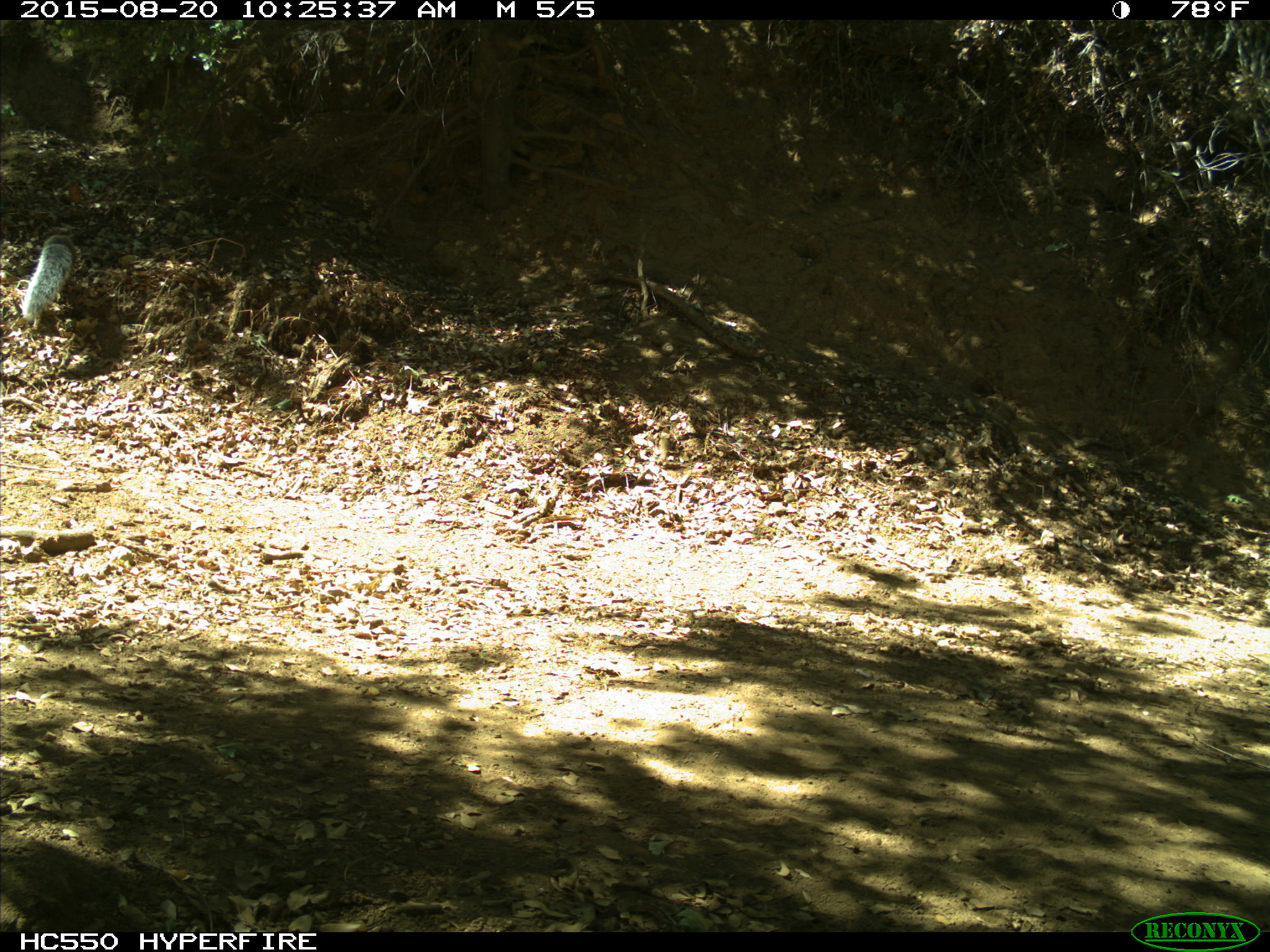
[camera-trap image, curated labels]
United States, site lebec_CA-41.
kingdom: Animalia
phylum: Chordata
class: Mammalia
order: Rodentia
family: Sciuridae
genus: Sciurus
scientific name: Sciurus carolinensis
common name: eastern gray squirrel